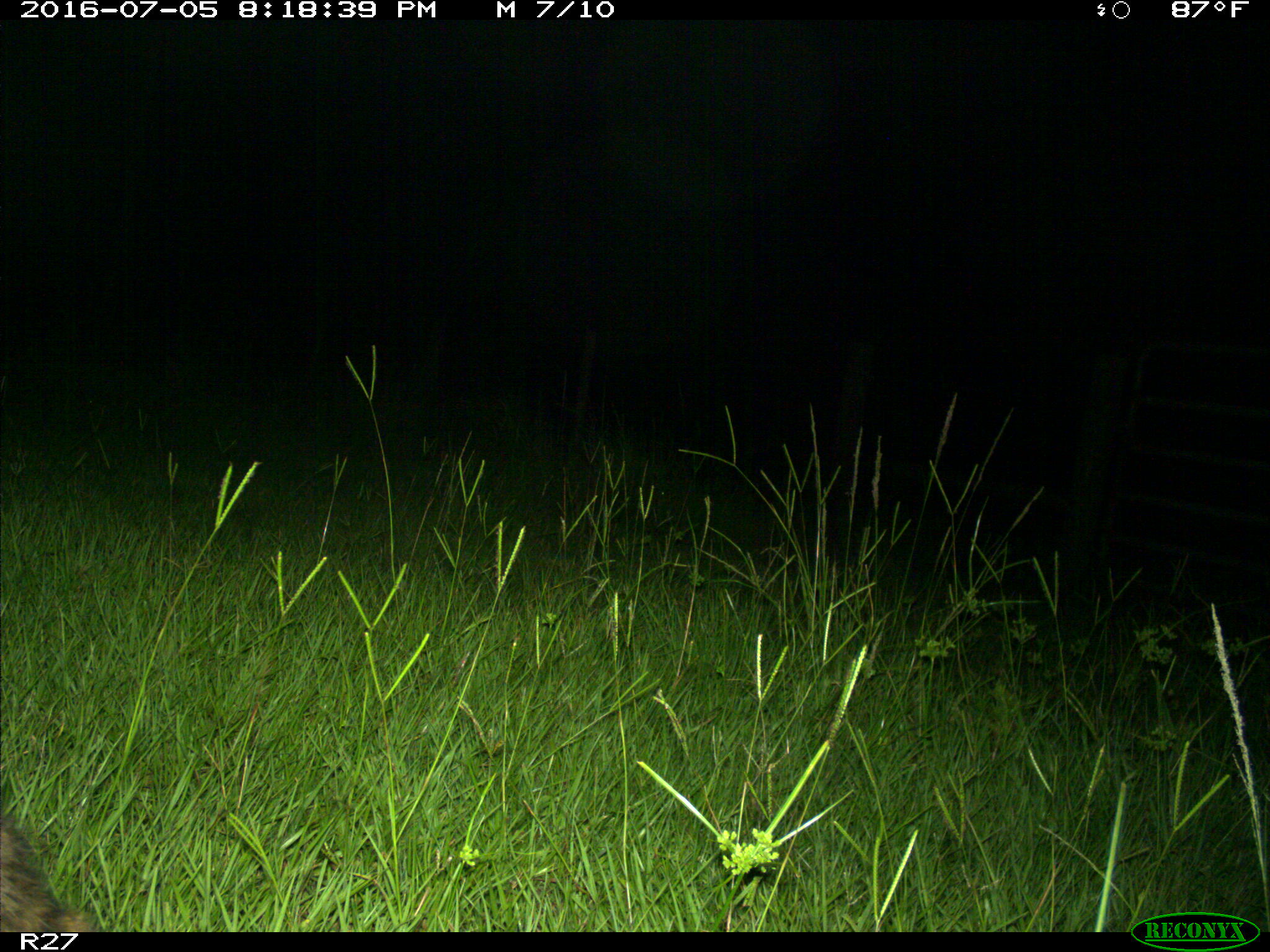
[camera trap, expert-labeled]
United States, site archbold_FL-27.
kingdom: Animalia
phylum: Chordata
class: Mammalia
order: Carnivora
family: Procyonidae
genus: Procyon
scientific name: Procyon lotor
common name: common raccoon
Procyon lotor (common raccoon).